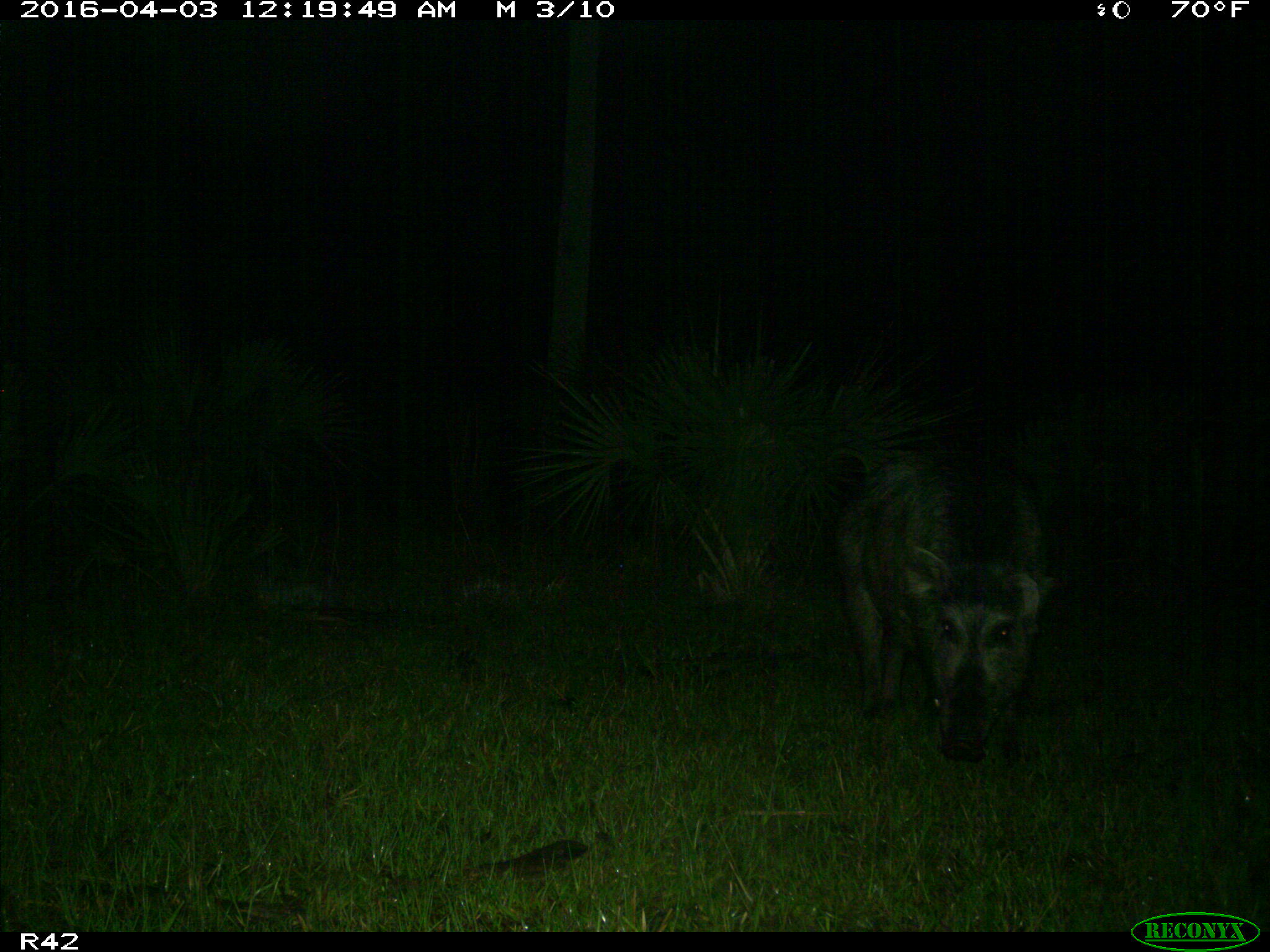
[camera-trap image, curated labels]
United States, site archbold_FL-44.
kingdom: Animalia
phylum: Chordata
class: Mammalia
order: Artiodactyla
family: Suidae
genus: Sus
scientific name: Sus scrofa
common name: wild boar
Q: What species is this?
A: Sus scrofa (wild boar).